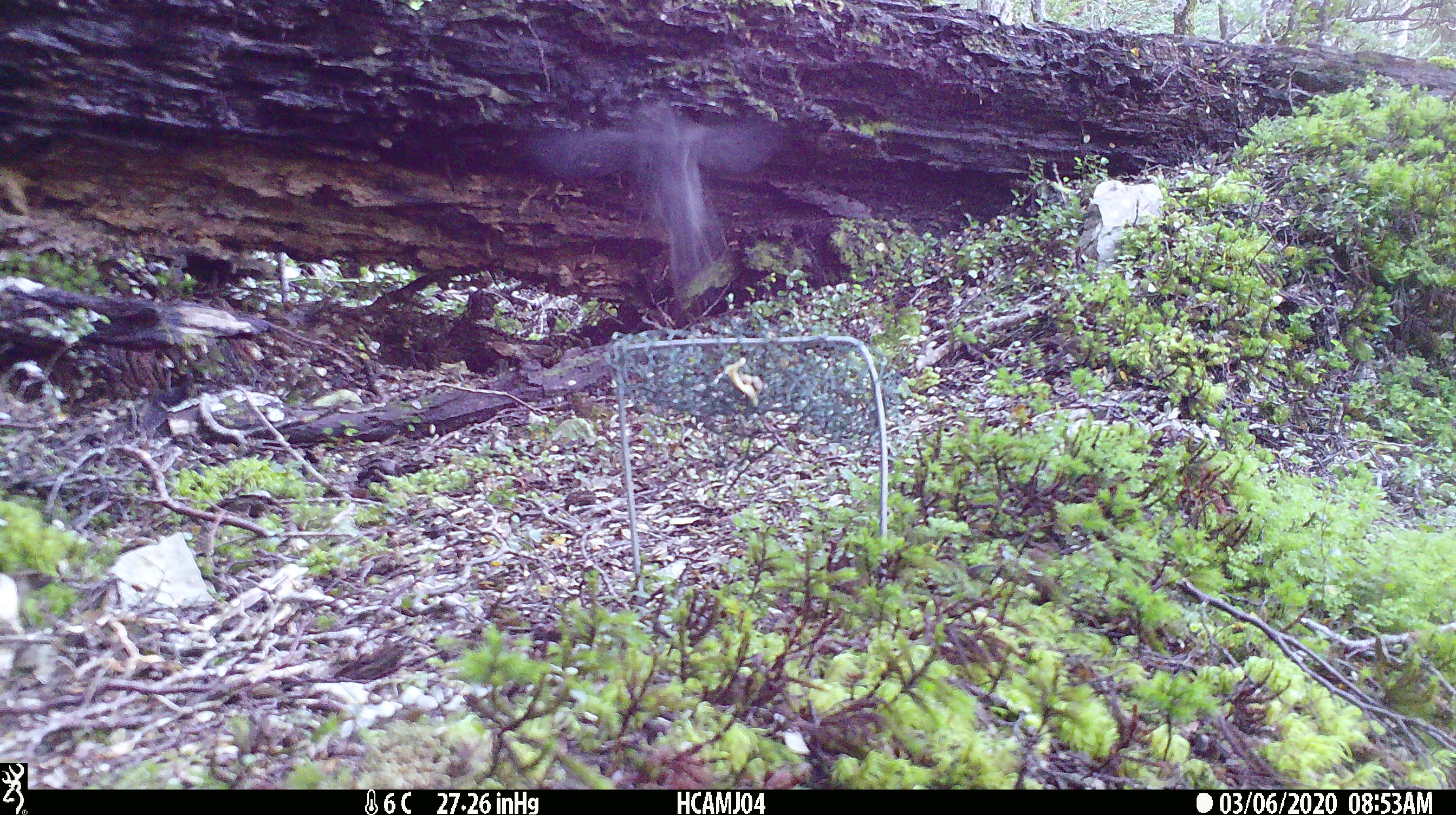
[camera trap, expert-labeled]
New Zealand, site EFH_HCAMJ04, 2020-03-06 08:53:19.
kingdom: Animalia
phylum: Chordata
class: Aves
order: Passeriformes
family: Petroicidae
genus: Petroica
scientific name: Petroica australis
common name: new zealand robin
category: robin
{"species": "robin (new zealand robin) (Petroica australis)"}